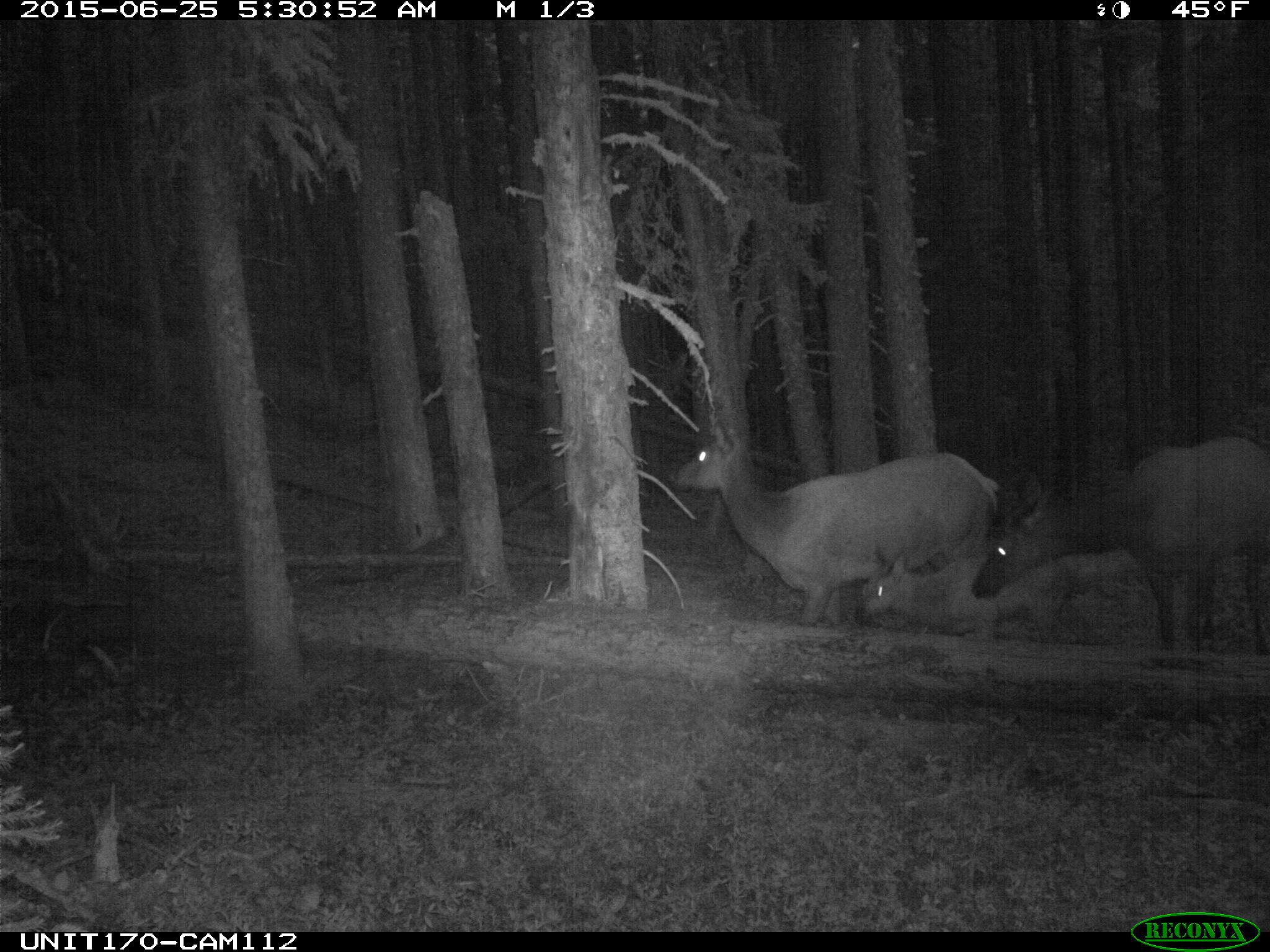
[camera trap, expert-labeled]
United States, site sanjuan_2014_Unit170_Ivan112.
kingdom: Animalia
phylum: Chordata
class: Mammalia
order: Artiodactyla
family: Cervidae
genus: Cervus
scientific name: Cervus elaphus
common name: red deer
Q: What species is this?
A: Cervus elaphus (red deer).